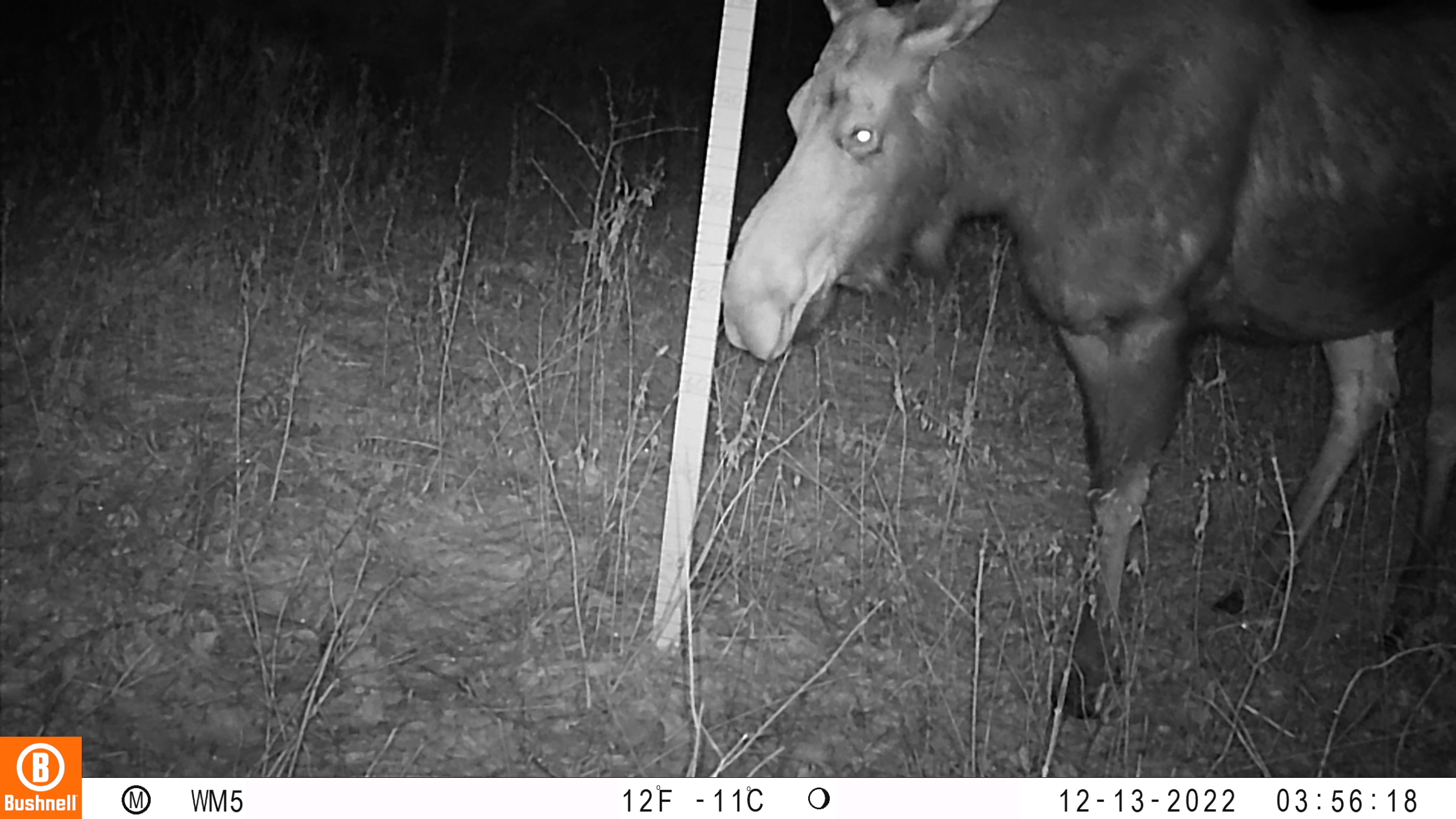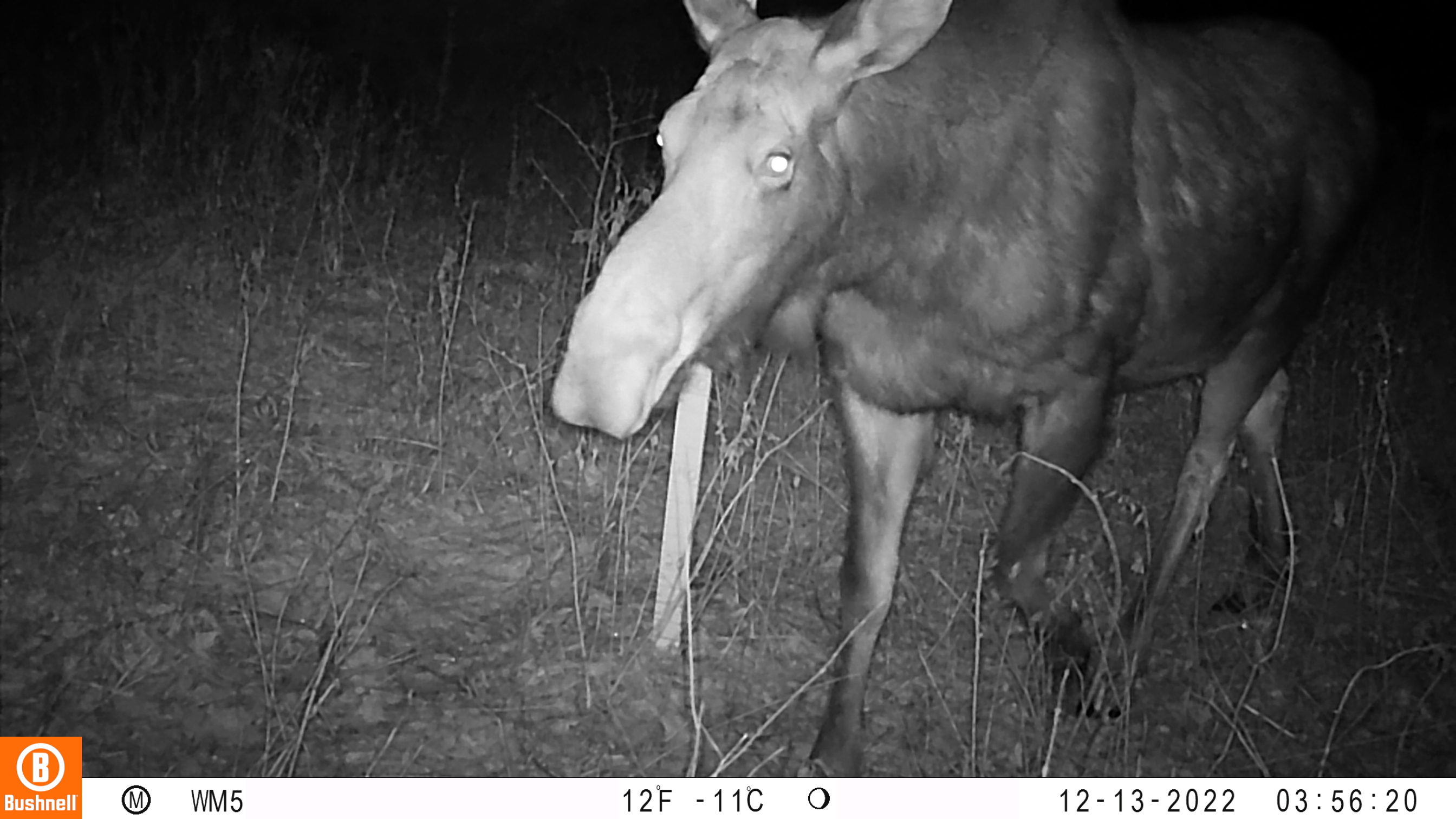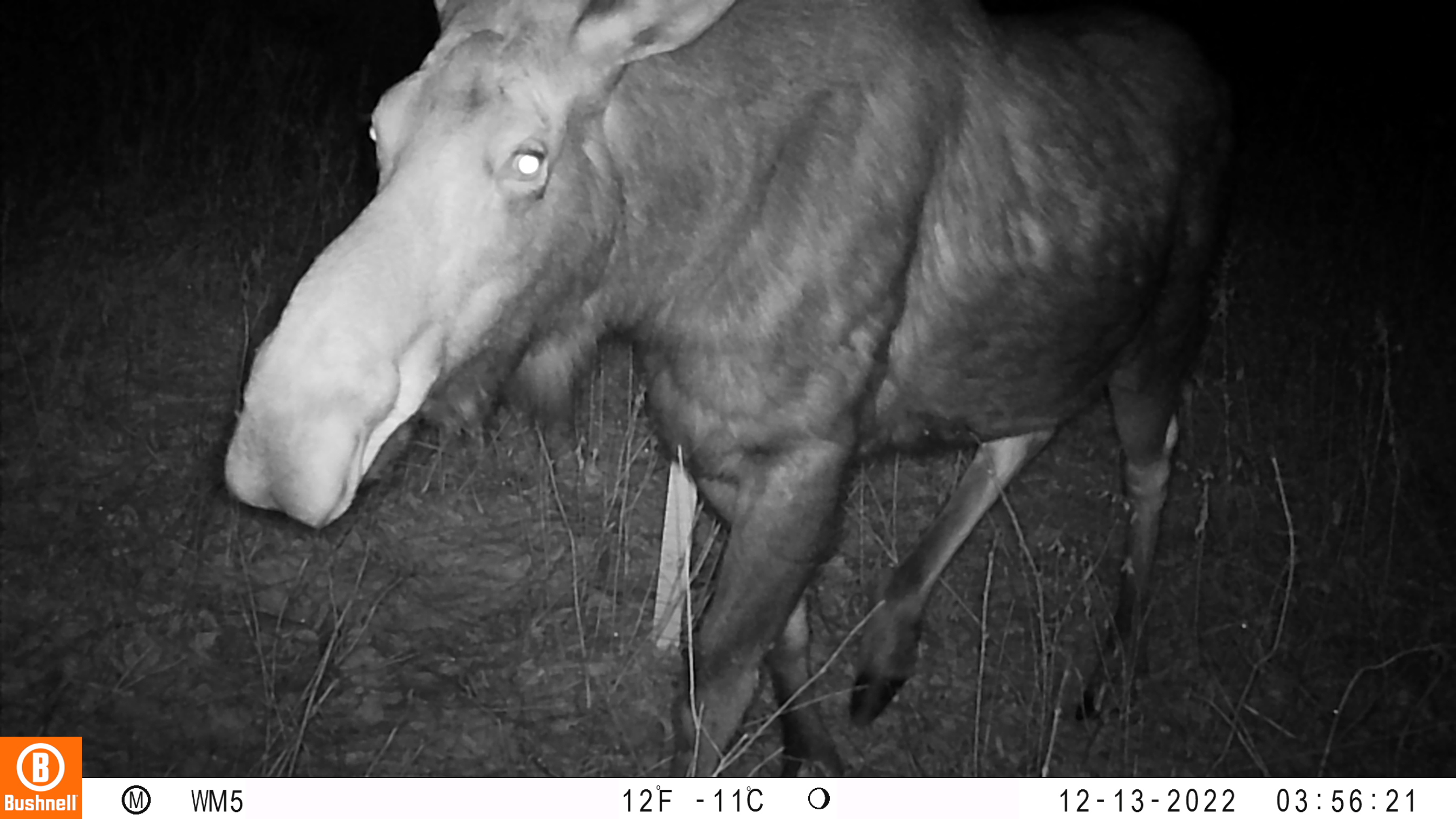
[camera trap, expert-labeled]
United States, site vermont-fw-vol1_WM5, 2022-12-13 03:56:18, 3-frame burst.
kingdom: Animalia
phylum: Chordata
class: Mammalia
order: Artiodactyla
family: Cervidae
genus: Alces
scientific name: Alces alces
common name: moose